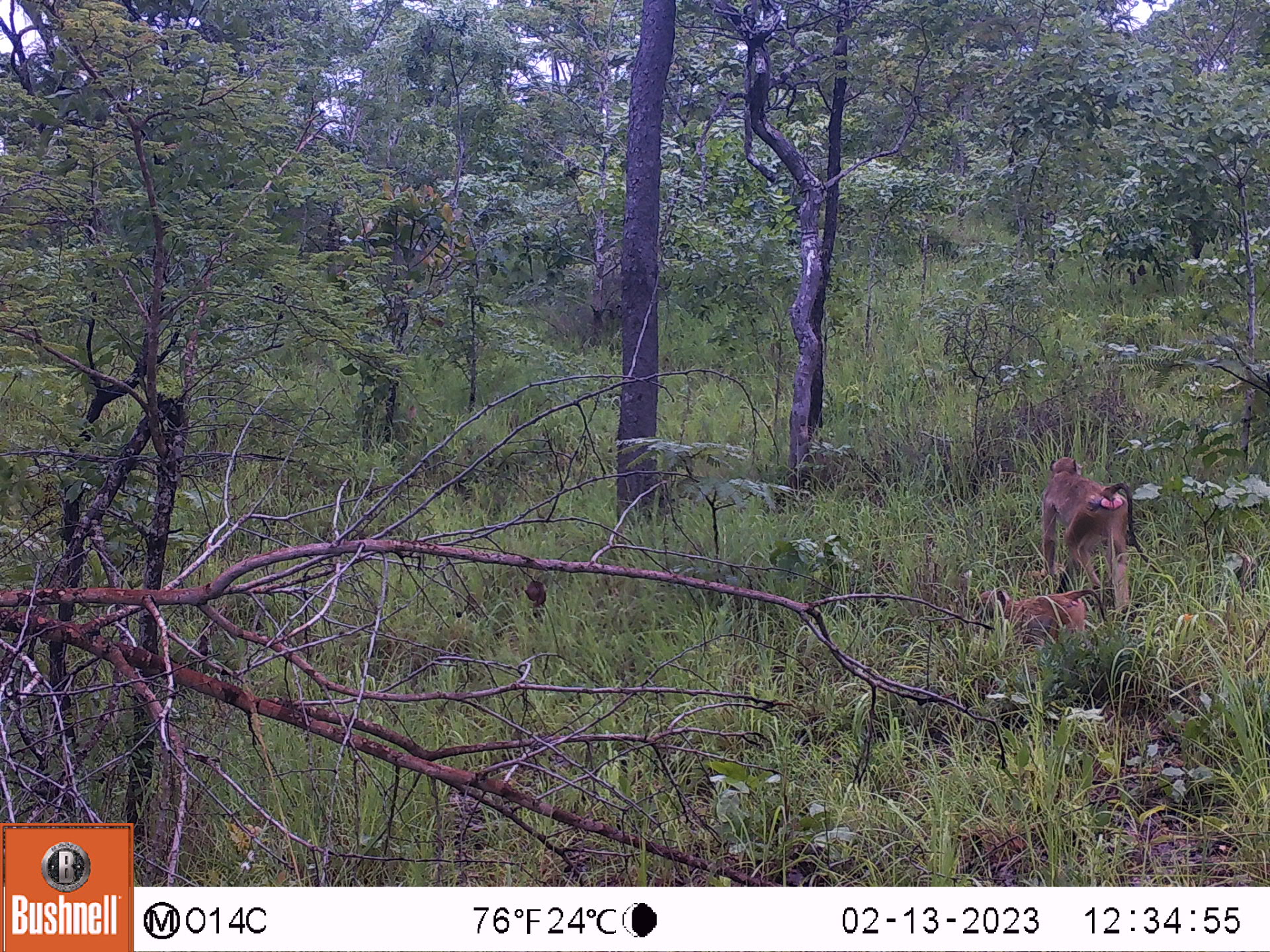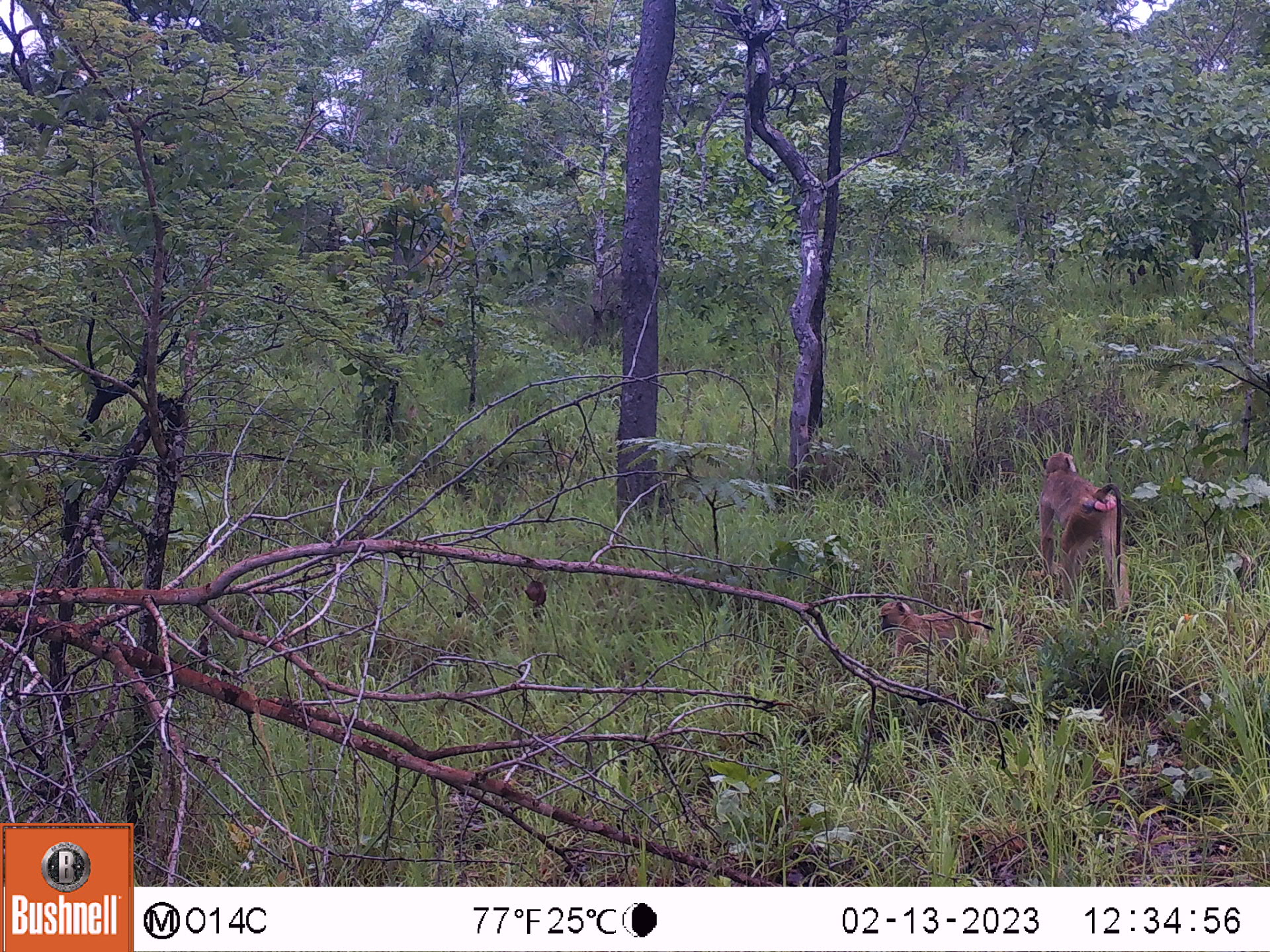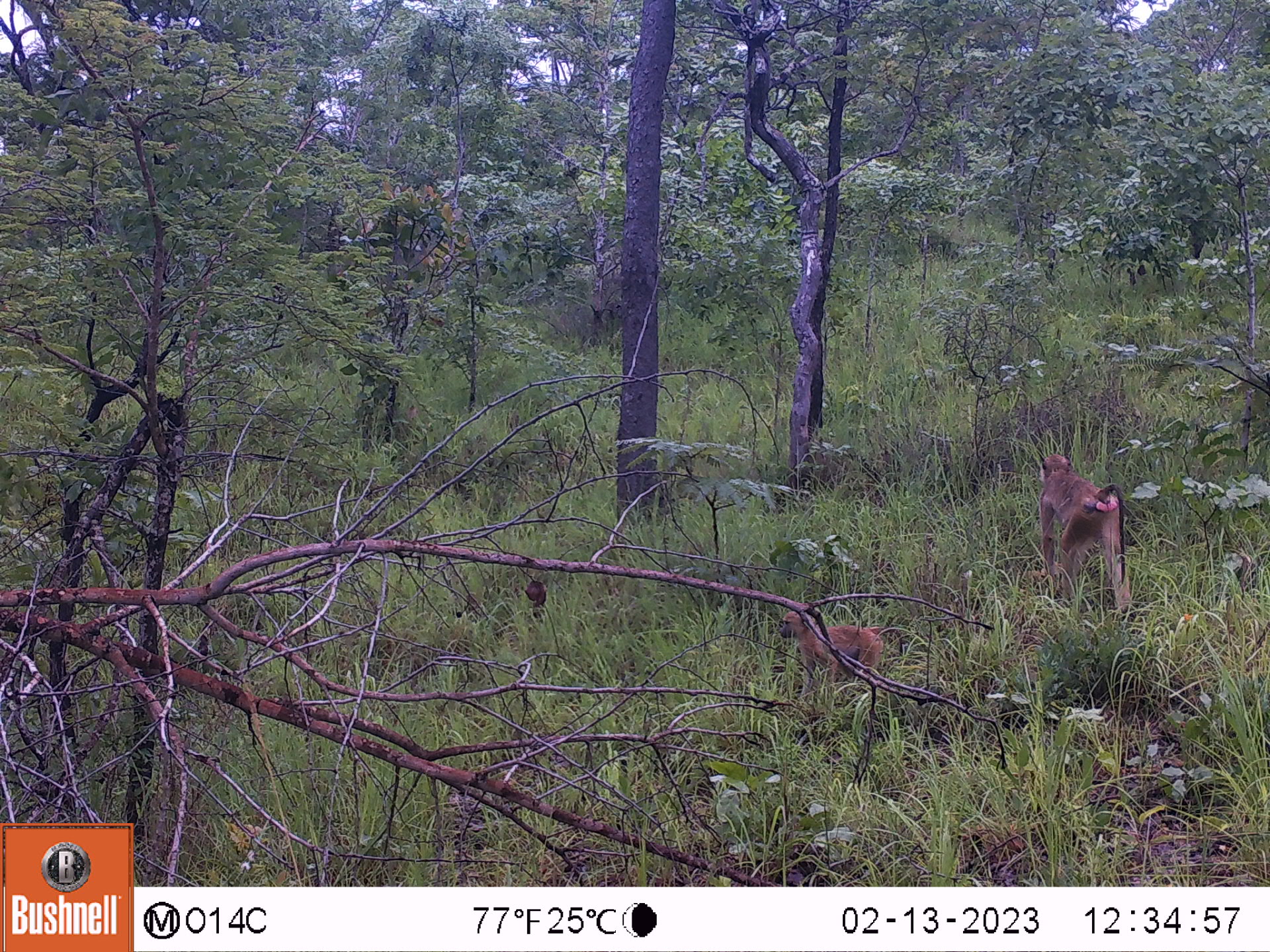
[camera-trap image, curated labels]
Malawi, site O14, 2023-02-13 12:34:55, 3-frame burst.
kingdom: Animalia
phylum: Chordata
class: Mammalia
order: Primates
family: Cercopithecidae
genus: Papio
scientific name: Papio cynocephalus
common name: yellow baboon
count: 2